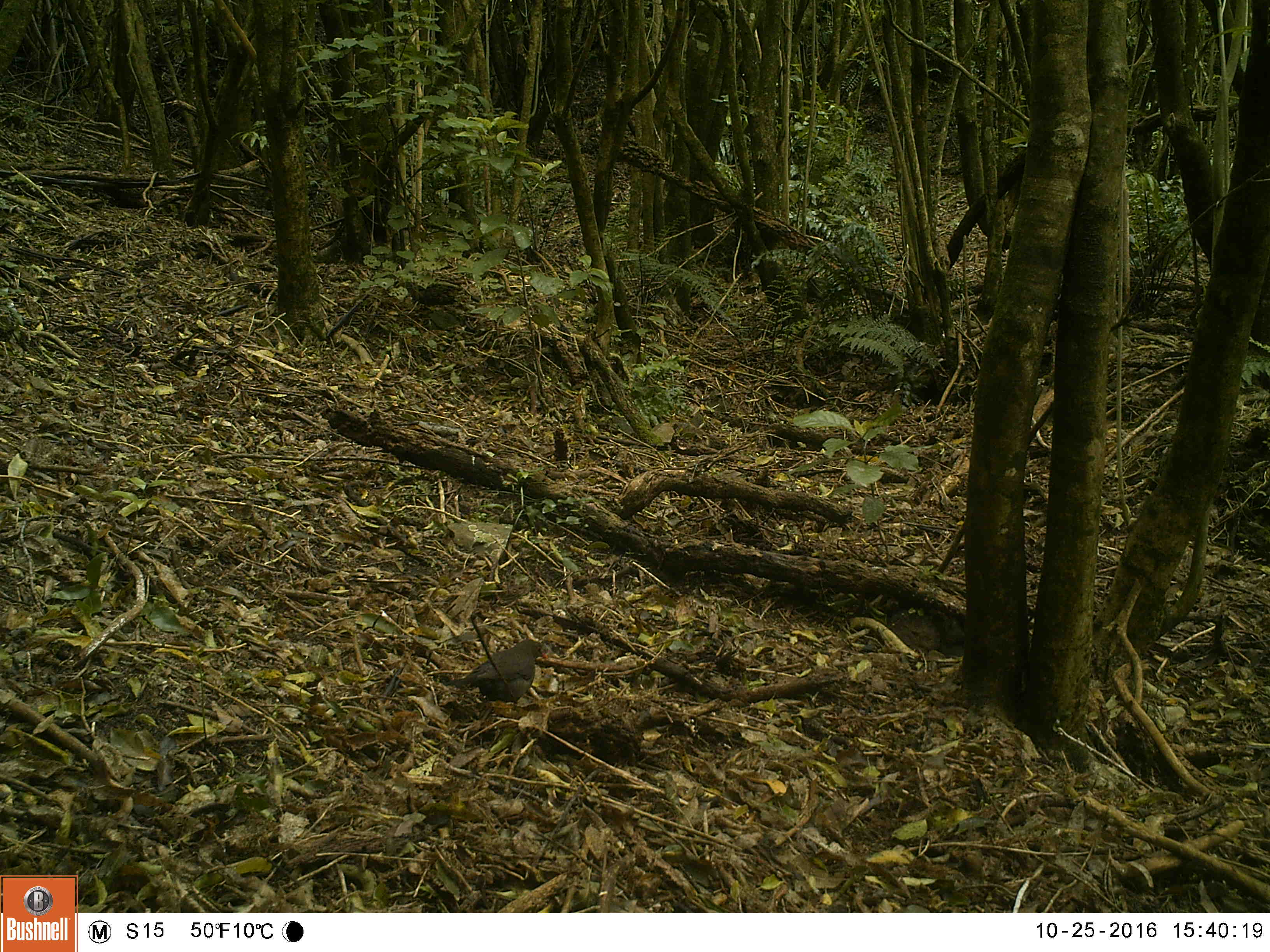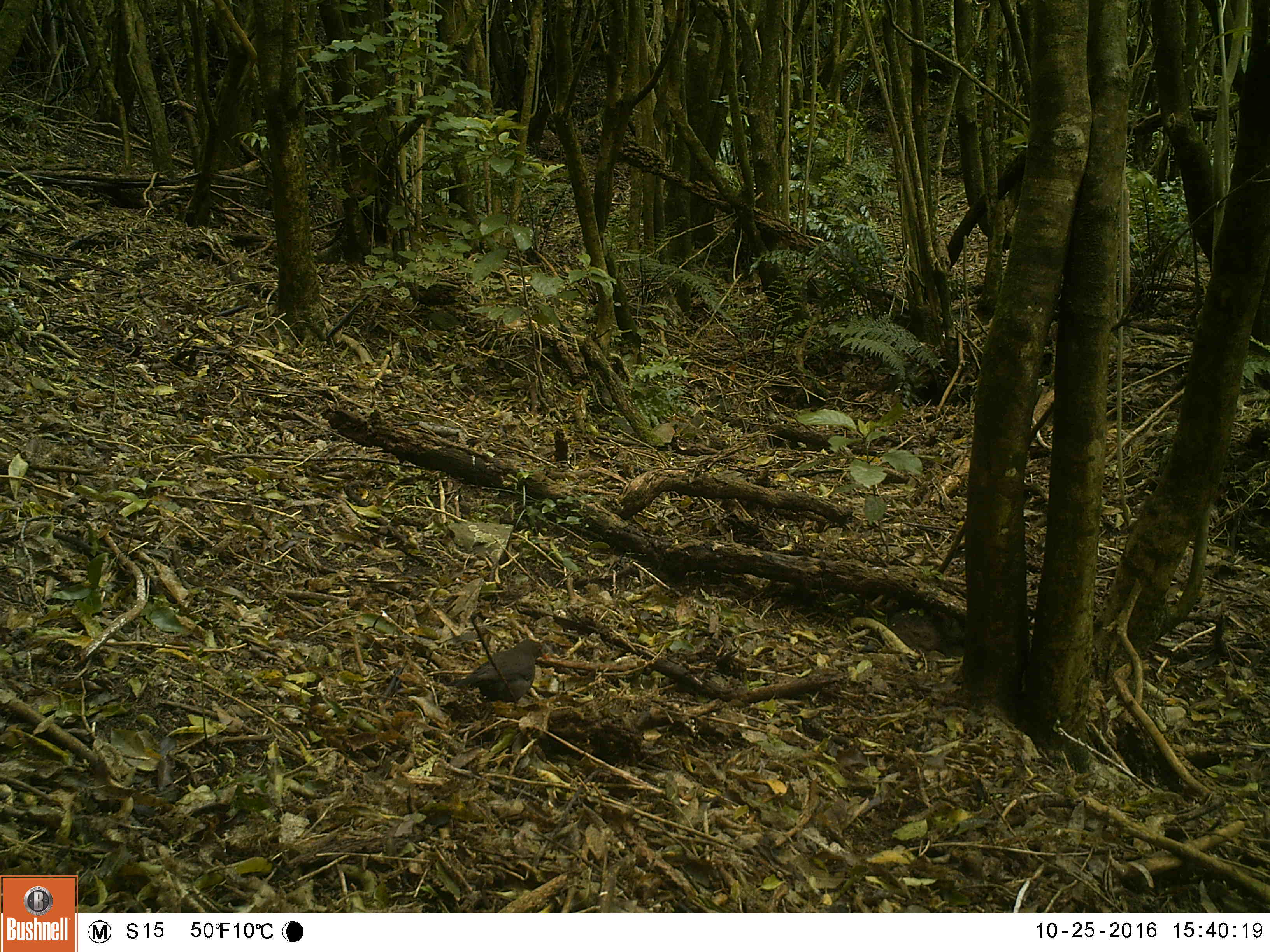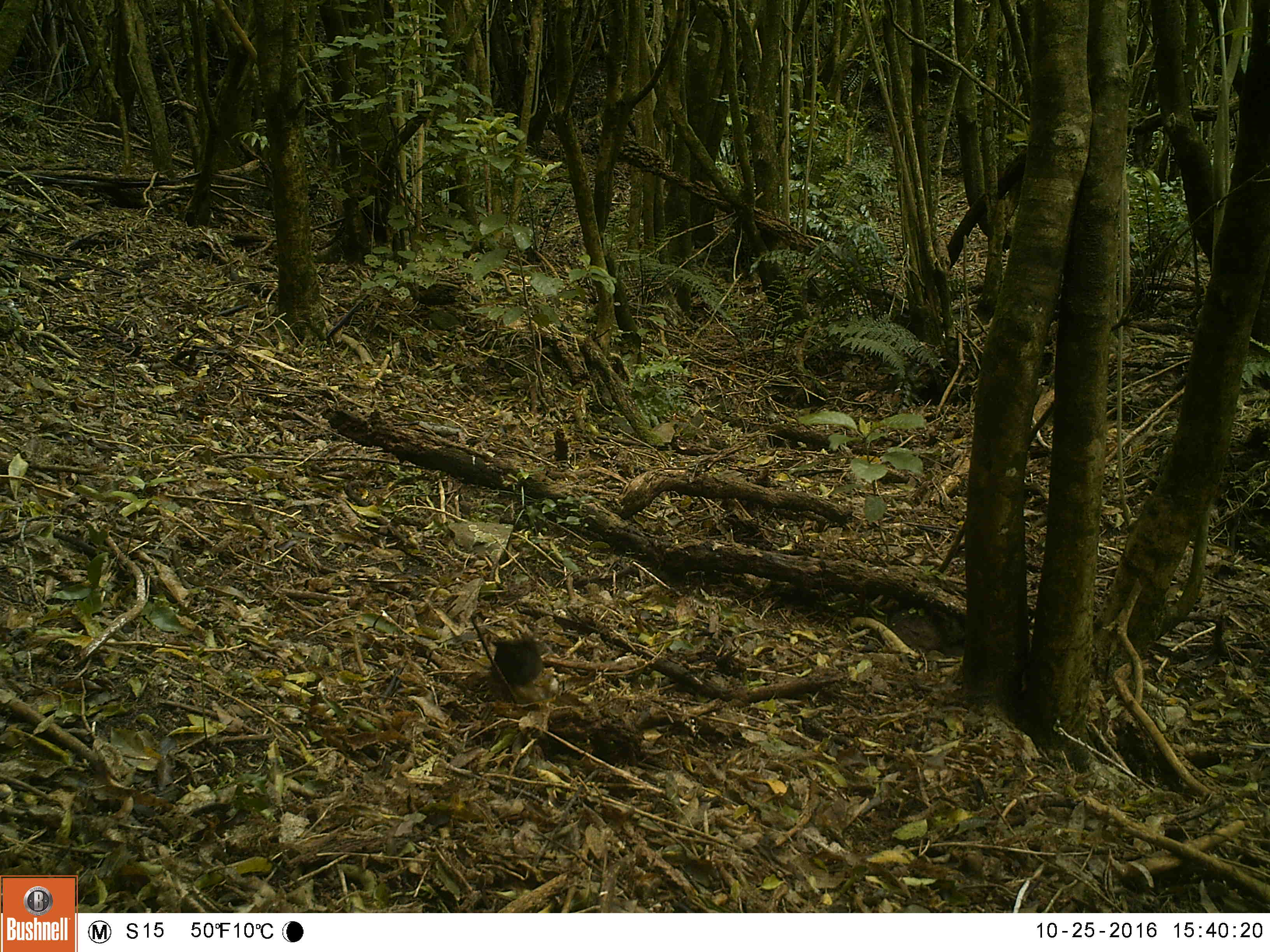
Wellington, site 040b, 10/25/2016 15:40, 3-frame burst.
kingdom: Animalia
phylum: Chordata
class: Aves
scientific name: Aves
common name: bird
Bird (Aves).